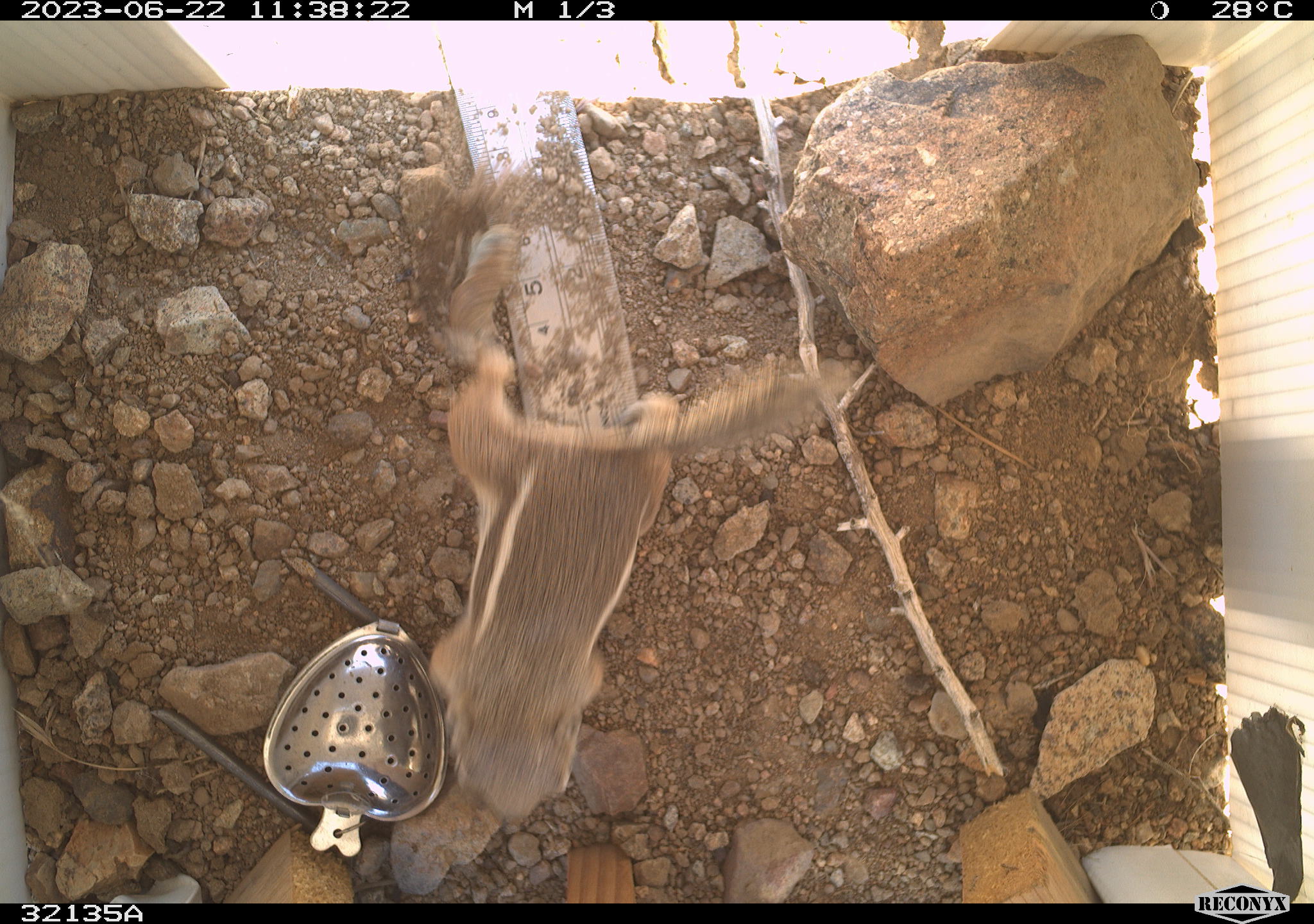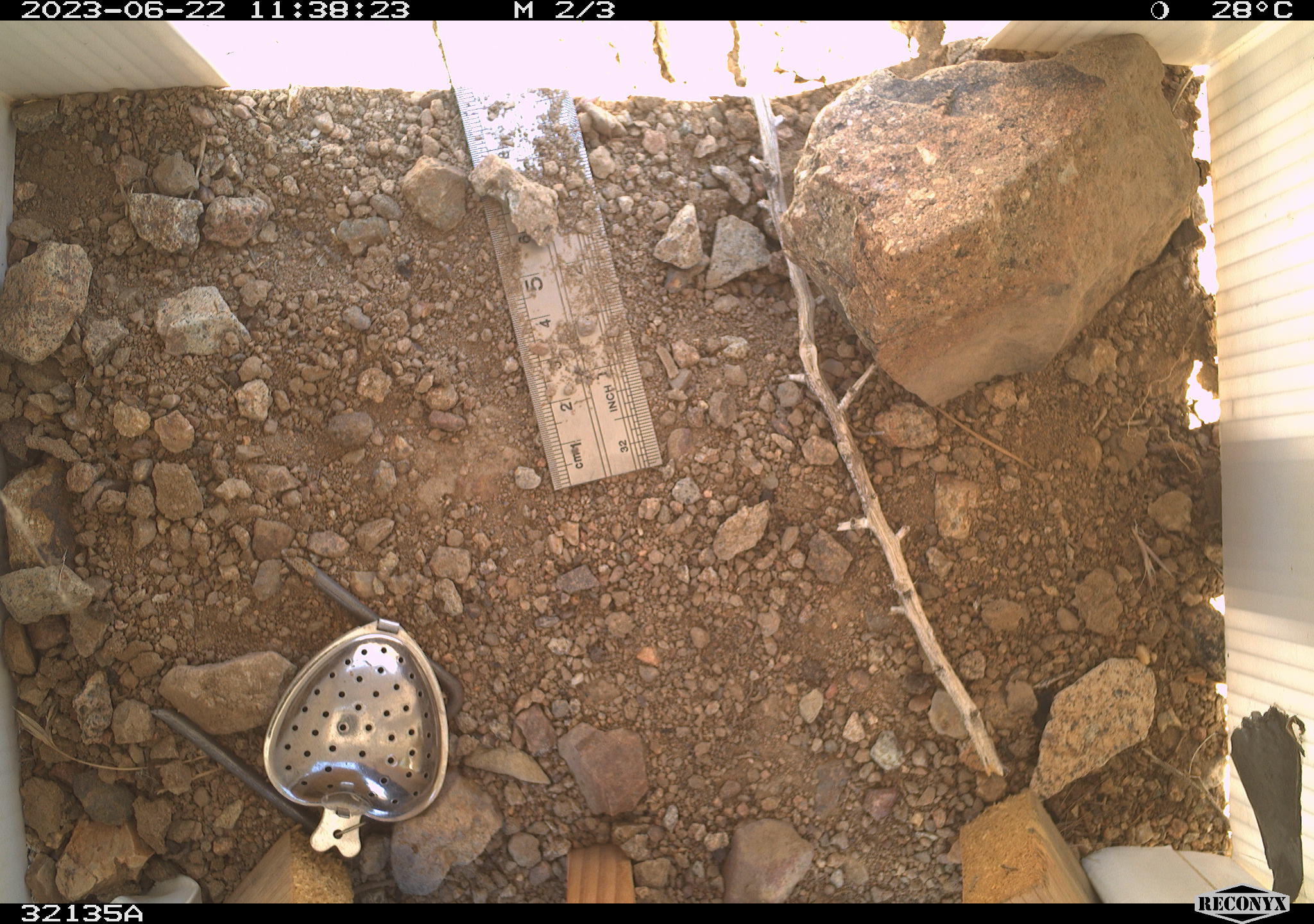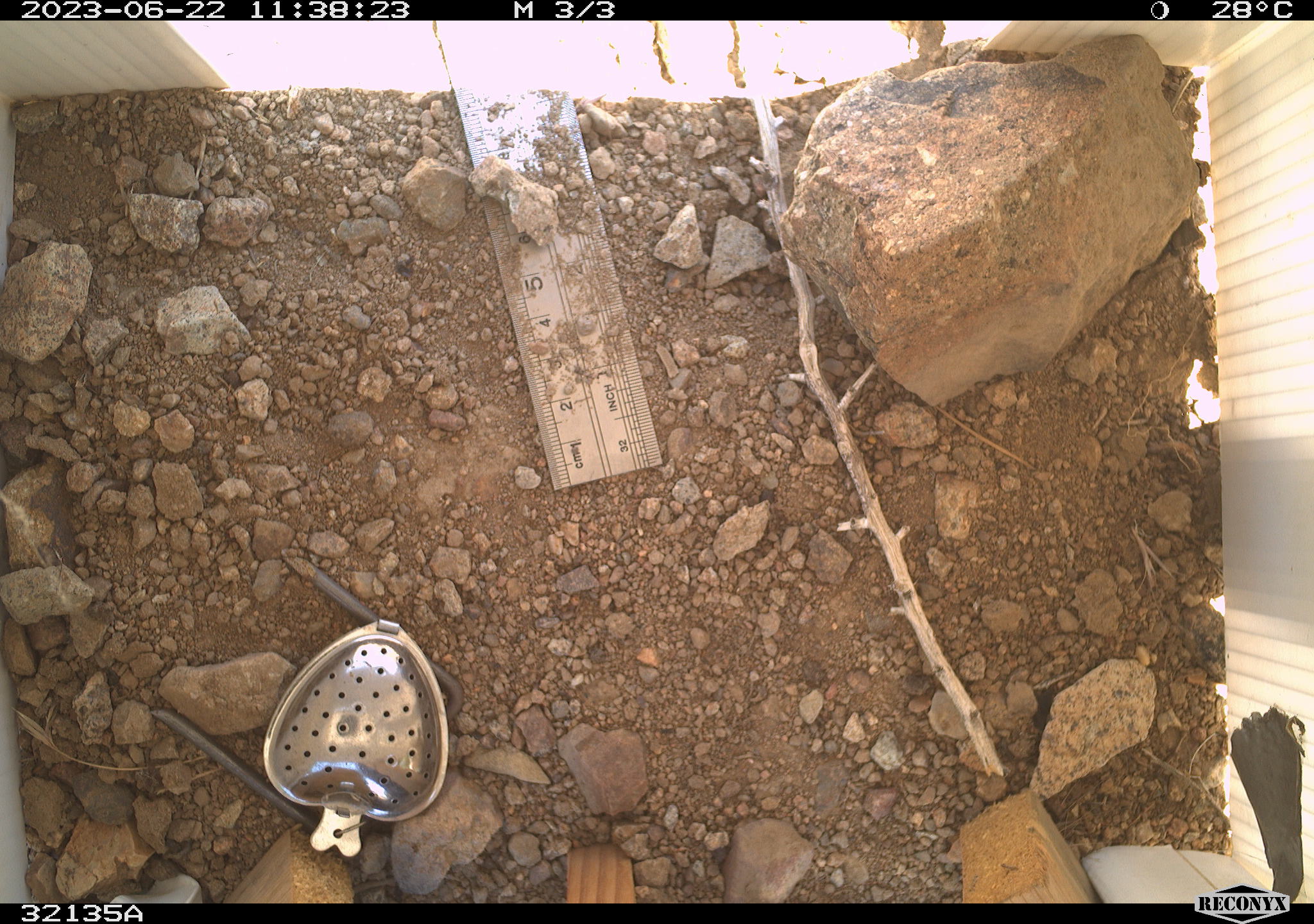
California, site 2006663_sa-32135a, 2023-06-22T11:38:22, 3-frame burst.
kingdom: Animalia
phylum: Chordata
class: Mammalia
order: Rodentia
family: Sciuridae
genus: Ammospermophilus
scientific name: Ammospermophilus leucurus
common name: white-tailed antelope squirrel